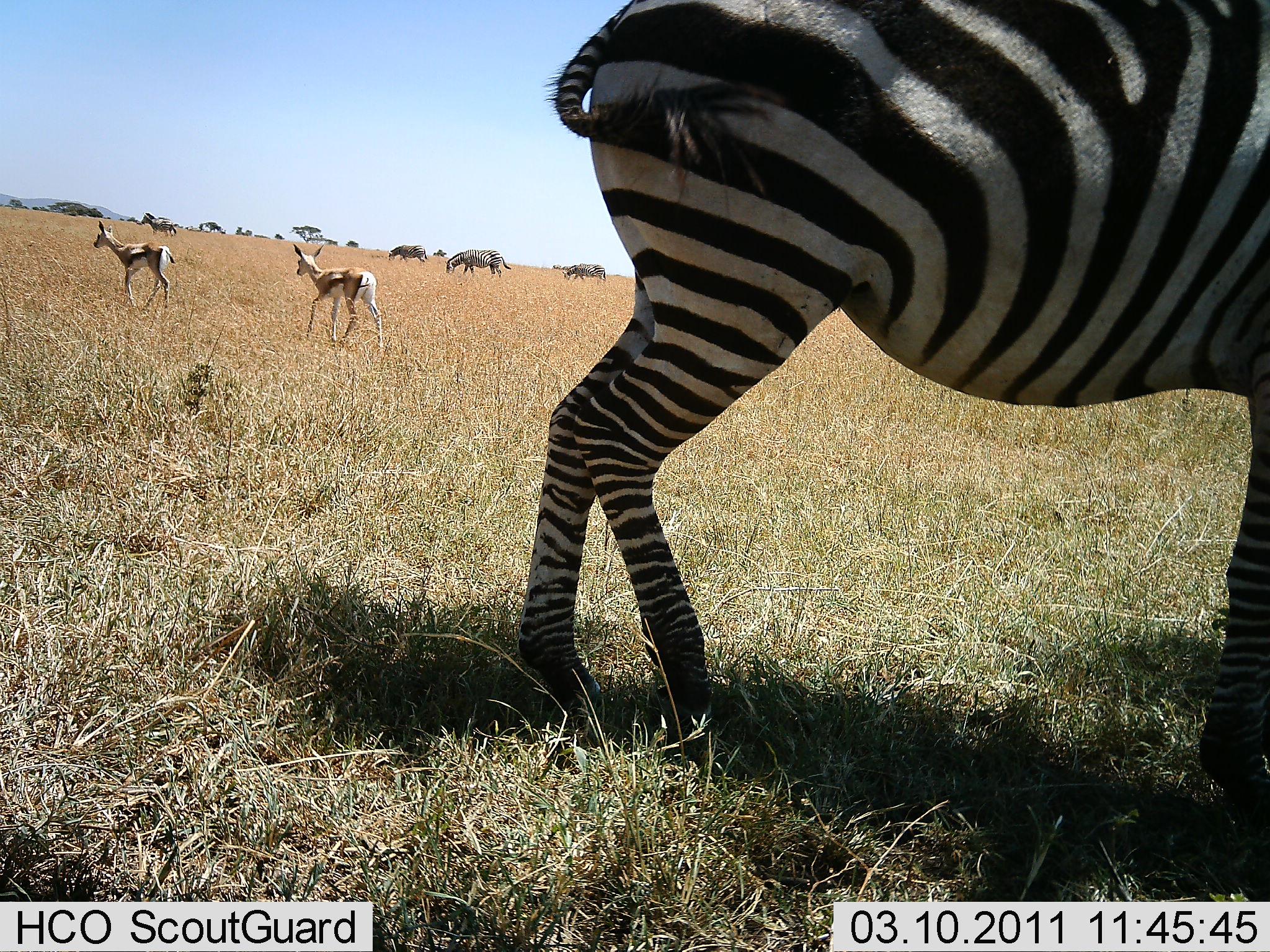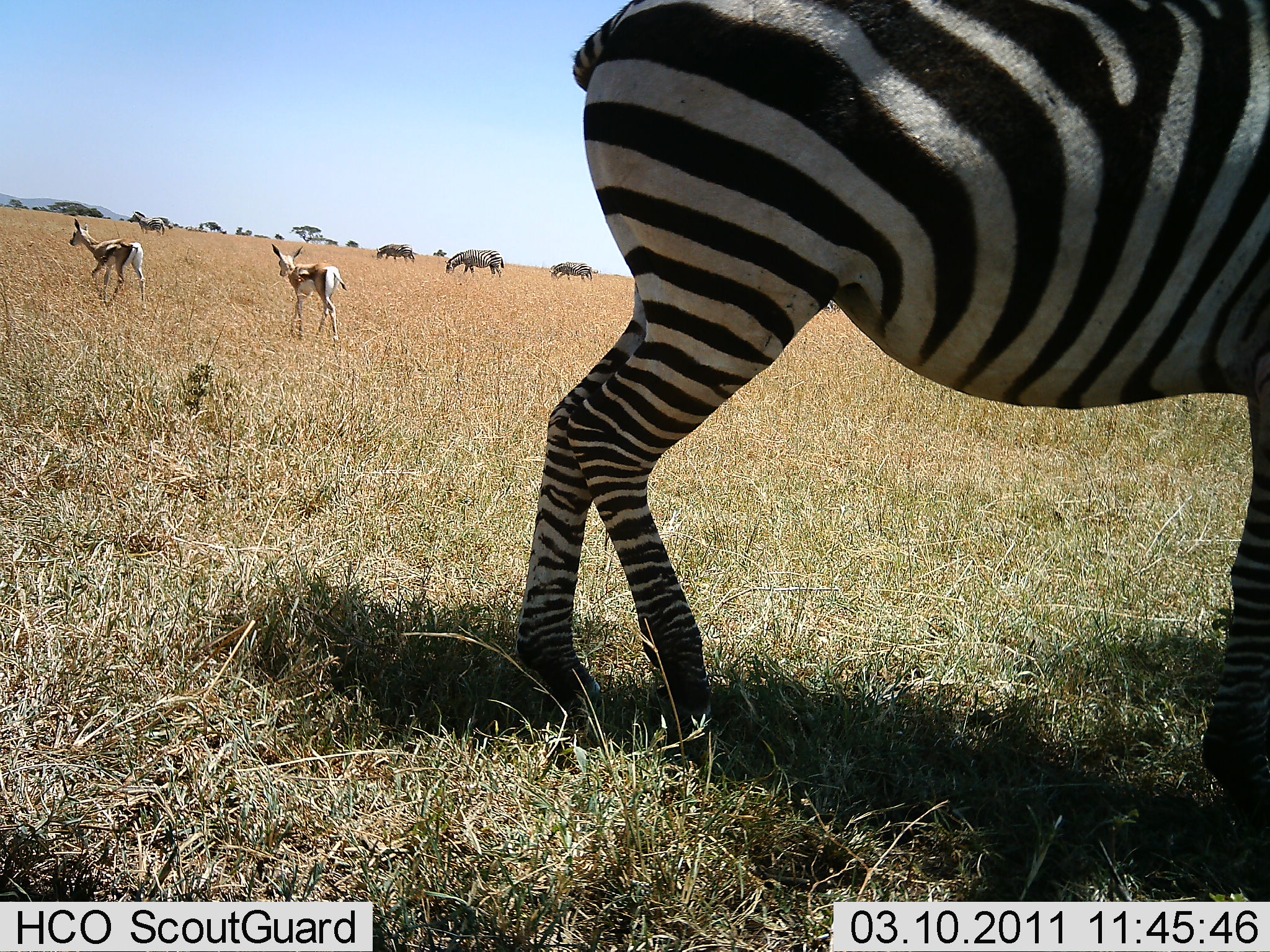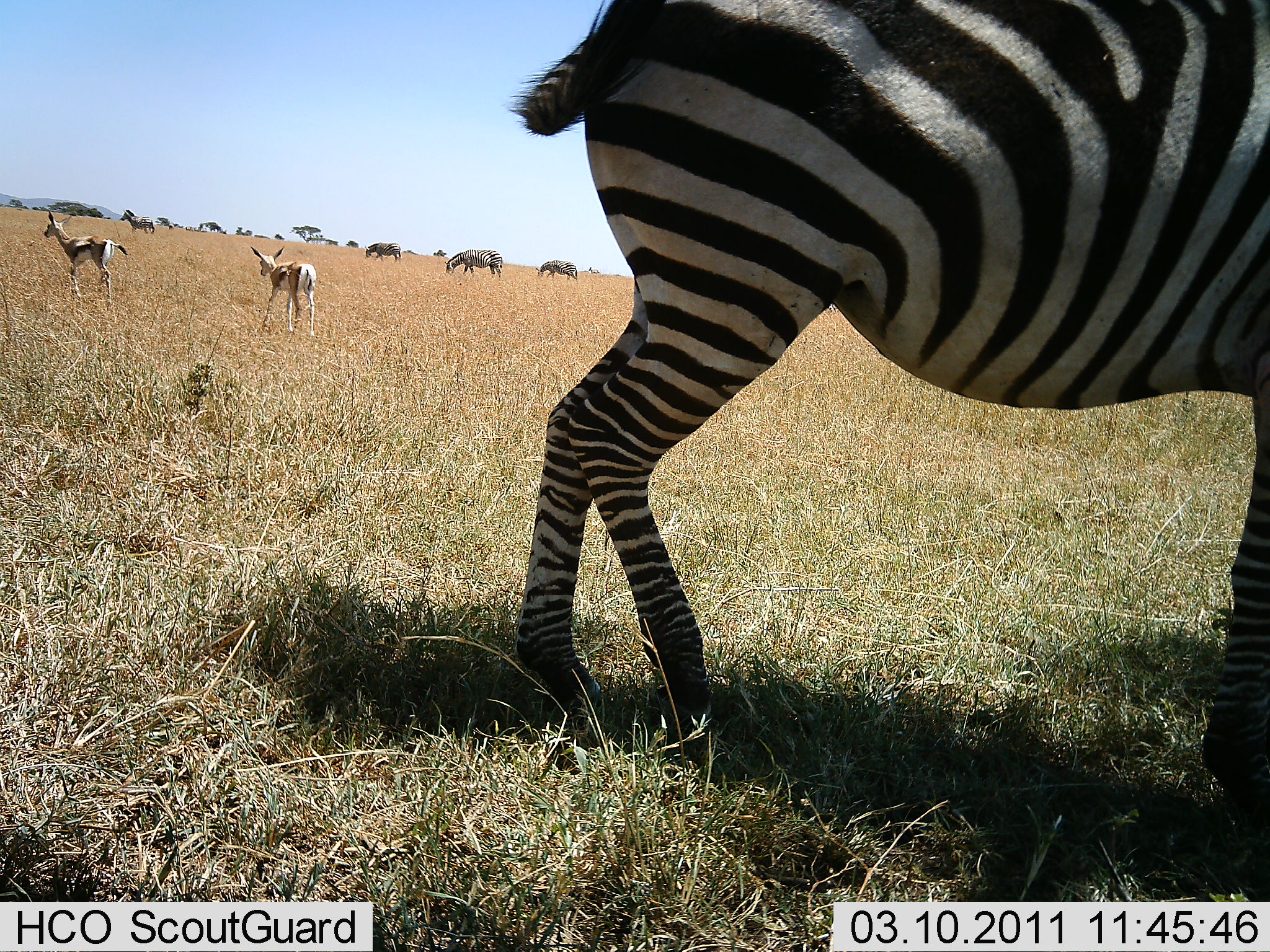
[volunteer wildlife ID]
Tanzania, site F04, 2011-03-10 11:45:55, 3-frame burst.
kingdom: Animalia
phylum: Chordata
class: Mammalia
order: Artiodactyla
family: Bovidae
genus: Eudorcas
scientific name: Eudorcas thomsonii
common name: thomson's gazelle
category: gazellethomsons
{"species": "gazellethomsons (thomson's gazelle) (Eudorcas thomsonii)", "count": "2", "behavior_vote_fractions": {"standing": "8%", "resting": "0%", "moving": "100%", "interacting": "0%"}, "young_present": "0%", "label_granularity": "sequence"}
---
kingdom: Animalia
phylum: Chordata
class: Mammalia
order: Perissodactyla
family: Equidae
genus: Equus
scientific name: Equus quagga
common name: plains zebra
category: zebra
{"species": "zebra (plains zebra) (Equus quagga)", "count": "4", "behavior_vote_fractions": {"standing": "88%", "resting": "0%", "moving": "56%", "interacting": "0%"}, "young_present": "0%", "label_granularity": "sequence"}